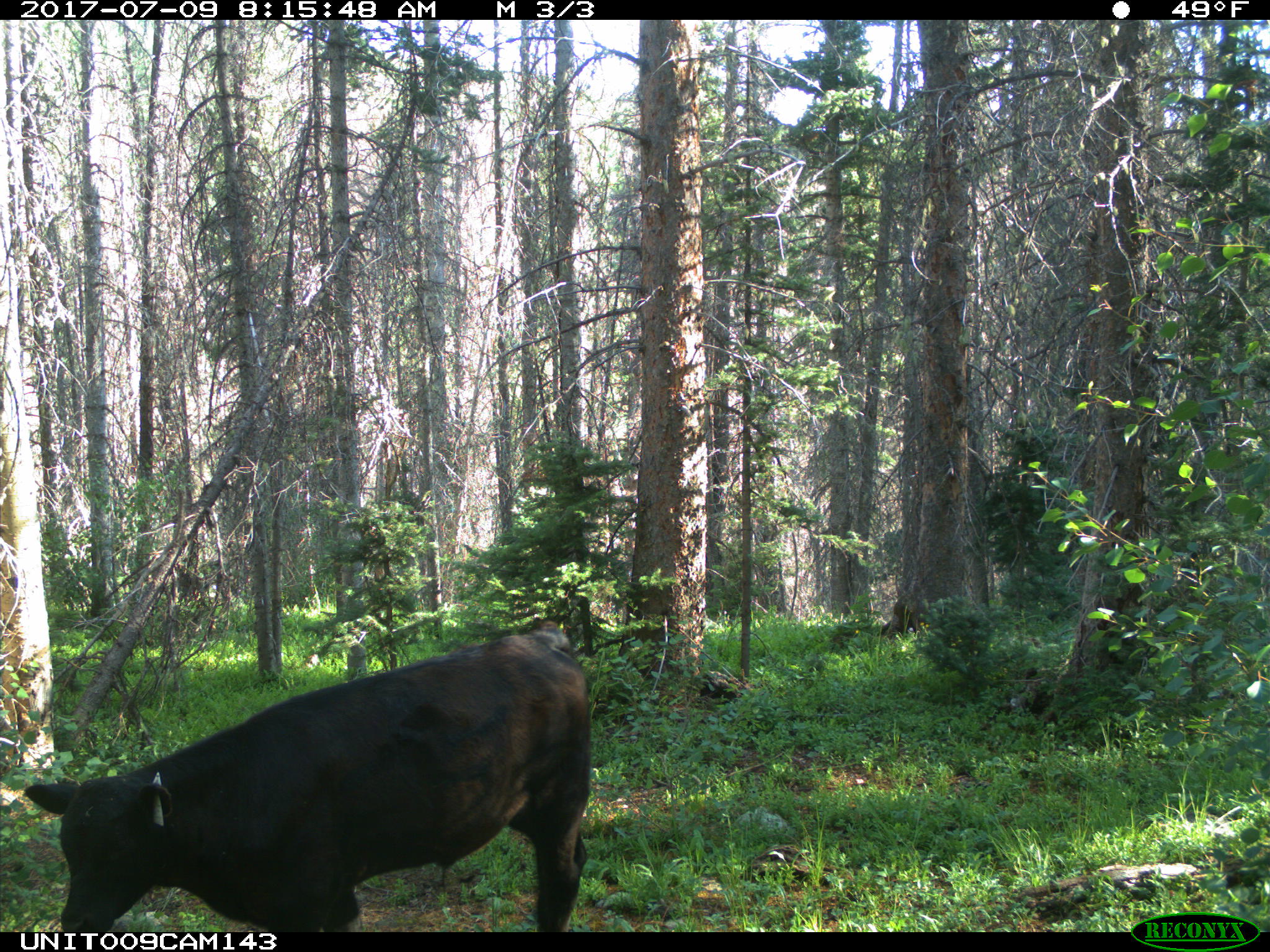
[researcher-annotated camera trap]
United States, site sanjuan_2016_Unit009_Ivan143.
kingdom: Animalia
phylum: Chordata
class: Mammalia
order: Artiodactyla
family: Bovidae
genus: Bos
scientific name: Bos taurus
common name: domestic cow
Bos taurus (domestic cow).